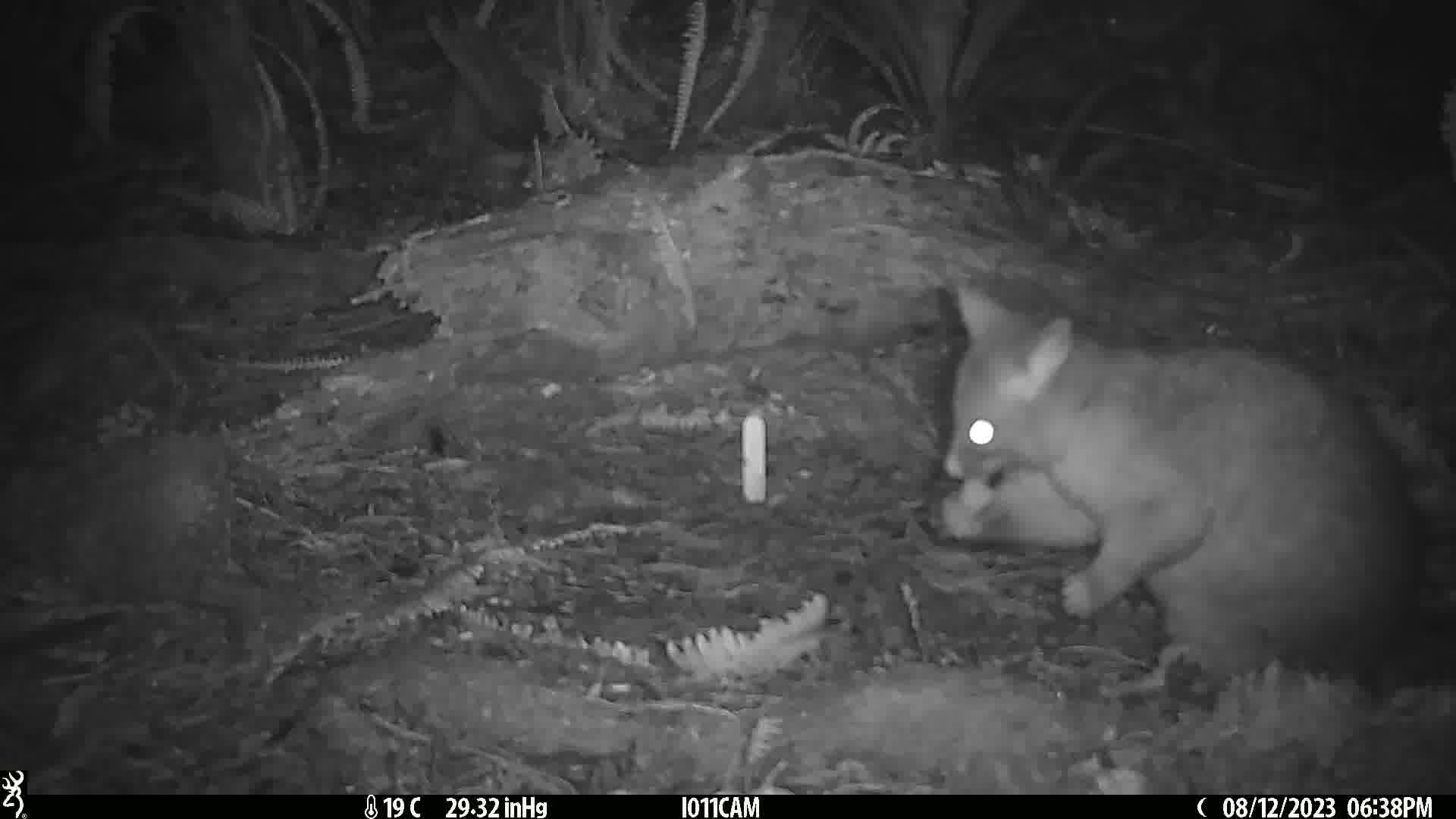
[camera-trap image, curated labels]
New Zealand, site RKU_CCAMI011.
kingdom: Animalia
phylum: Chordata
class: Mammalia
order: Diprotodontia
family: Phalangeridae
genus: Trichosurus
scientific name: Trichosurus vulpecula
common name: common brushtail possum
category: possum